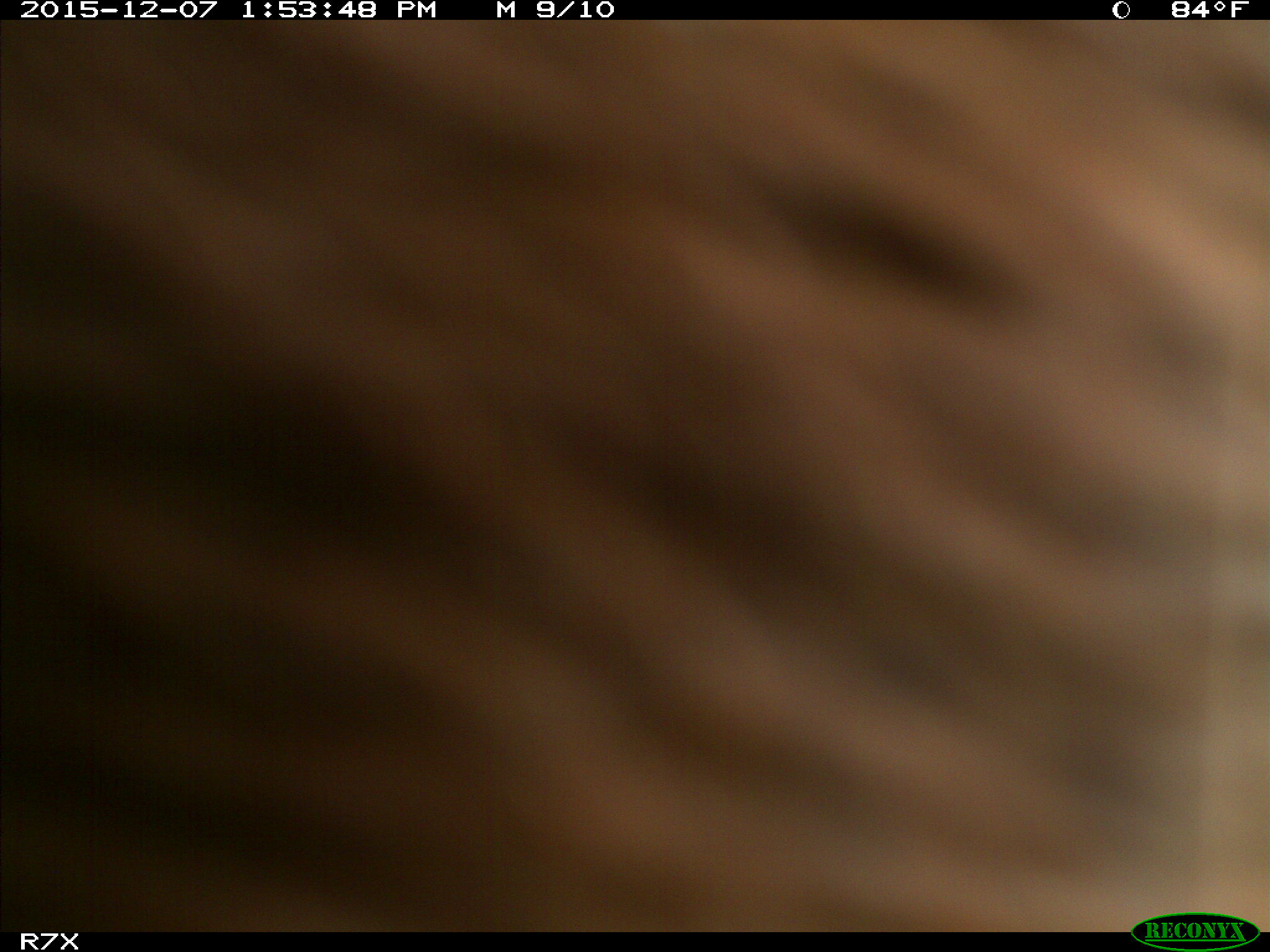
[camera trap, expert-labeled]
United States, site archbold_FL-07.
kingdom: Animalia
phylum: Chordata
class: Mammalia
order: Artiodactyla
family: Bovidae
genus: Bos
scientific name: Bos taurus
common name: domestic cow